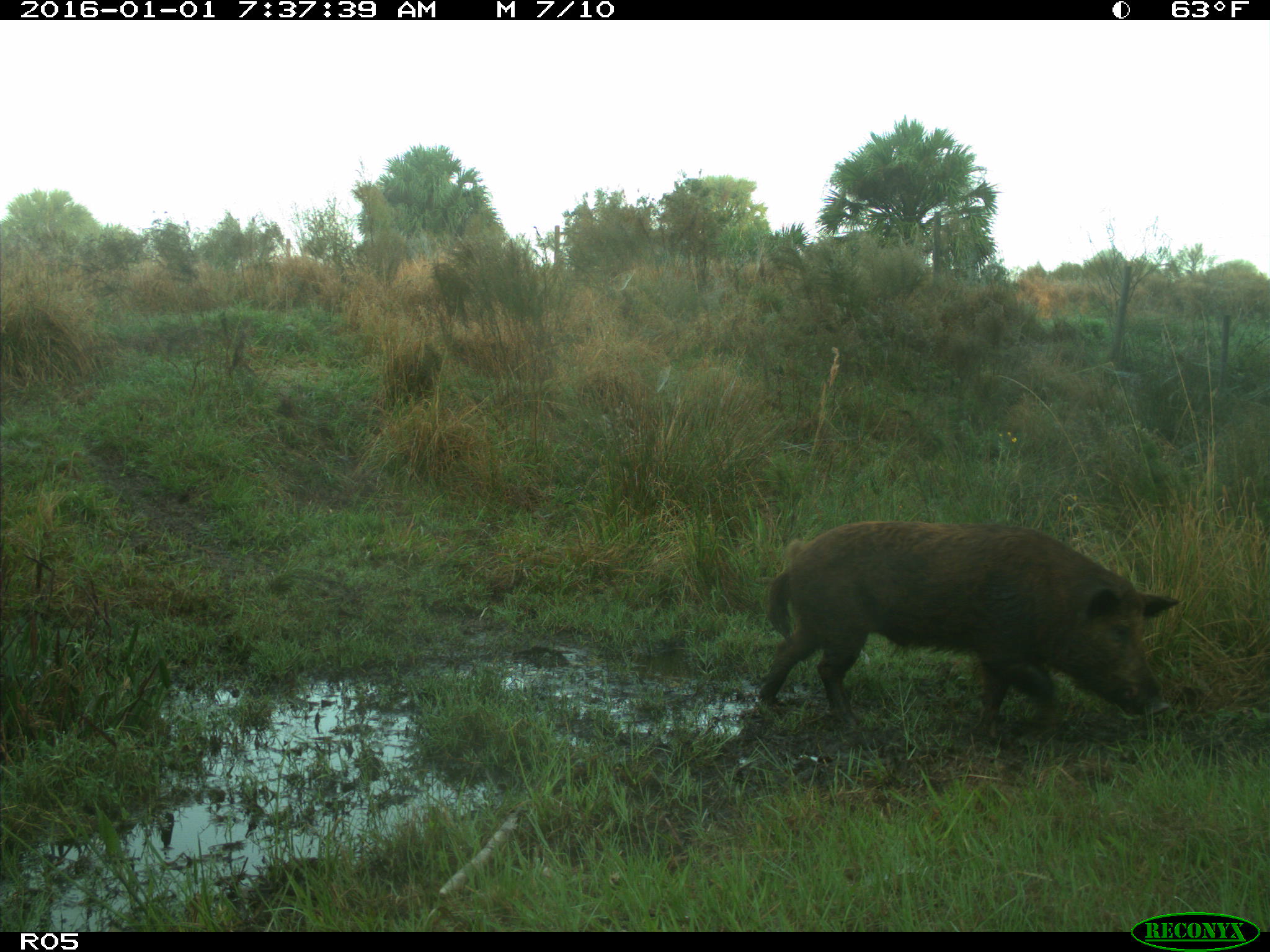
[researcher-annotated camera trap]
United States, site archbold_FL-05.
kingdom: Animalia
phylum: Chordata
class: Mammalia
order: Artiodactyla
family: Suidae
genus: Sus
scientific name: Sus scrofa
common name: wild boar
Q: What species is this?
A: Sus scrofa (wild boar).